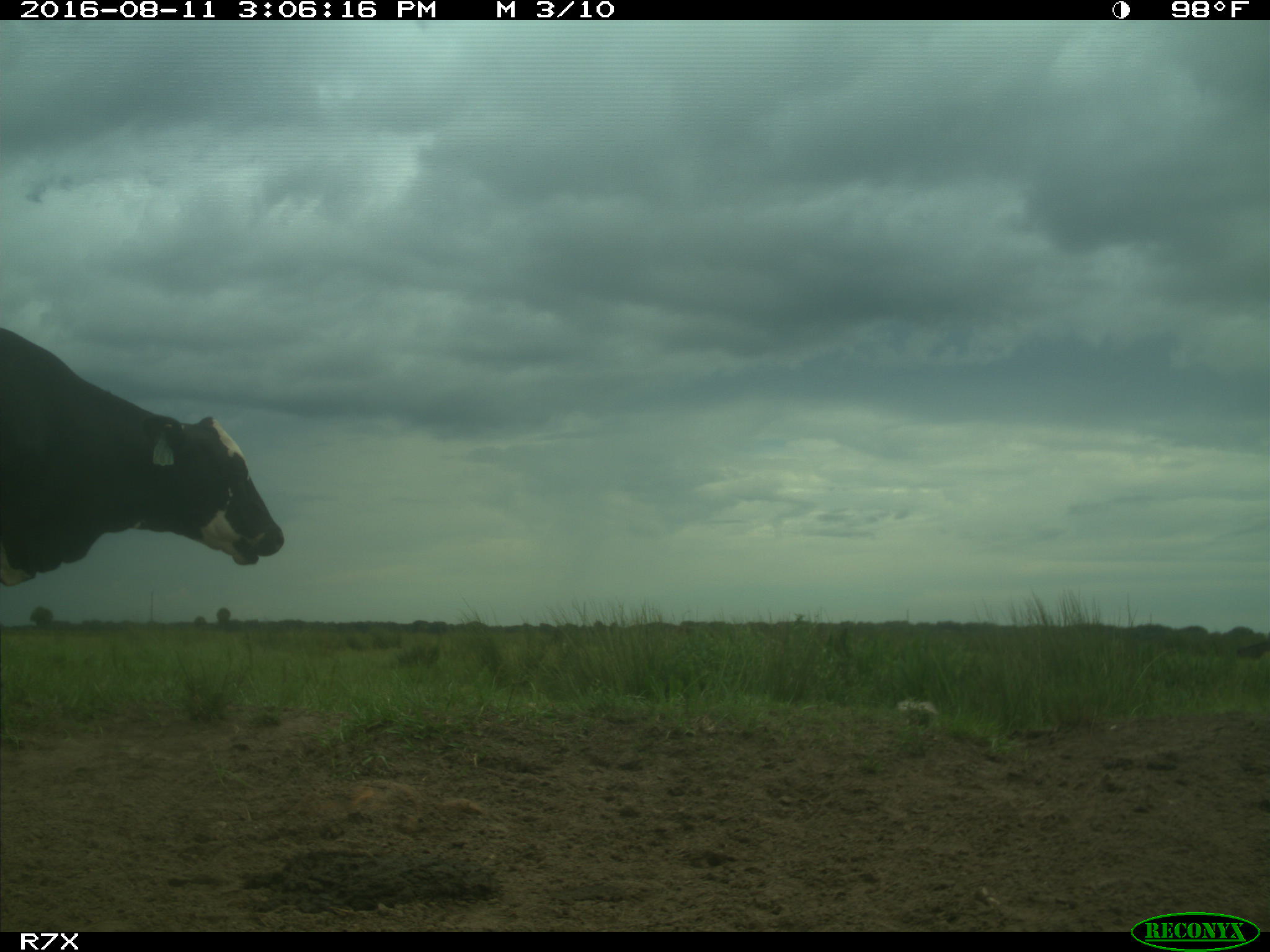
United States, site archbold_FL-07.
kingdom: Animalia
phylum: Chordata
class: Mammalia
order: Artiodactyla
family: Bovidae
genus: Bos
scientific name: Bos taurus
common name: domestic cow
Bos taurus (domestic cow).